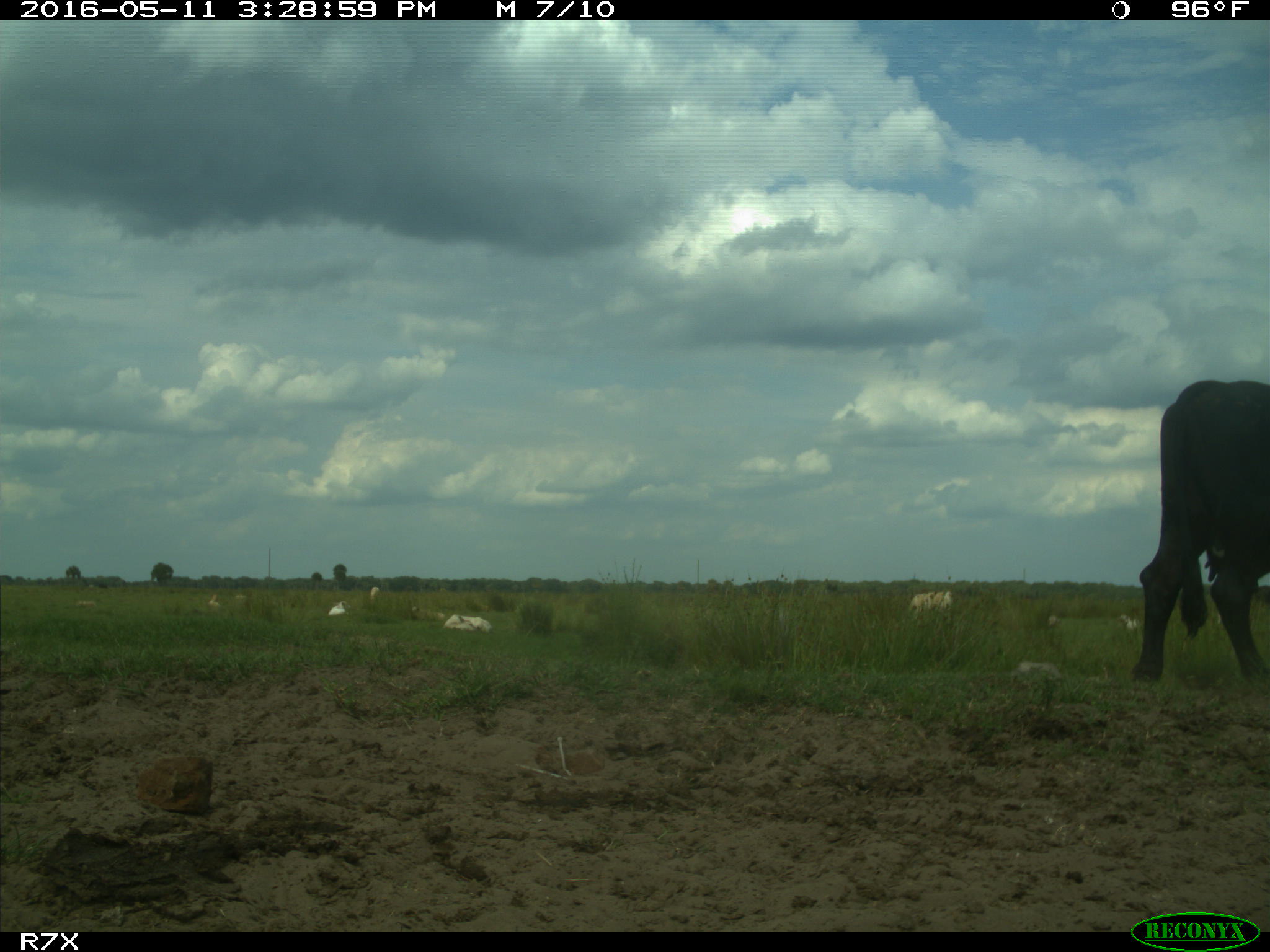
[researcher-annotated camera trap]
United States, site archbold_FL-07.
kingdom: Animalia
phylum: Chordata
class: Mammalia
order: Artiodactyla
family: Bovidae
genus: Bos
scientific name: Bos taurus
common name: domestic cow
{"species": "Bos taurus (domestic cow)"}